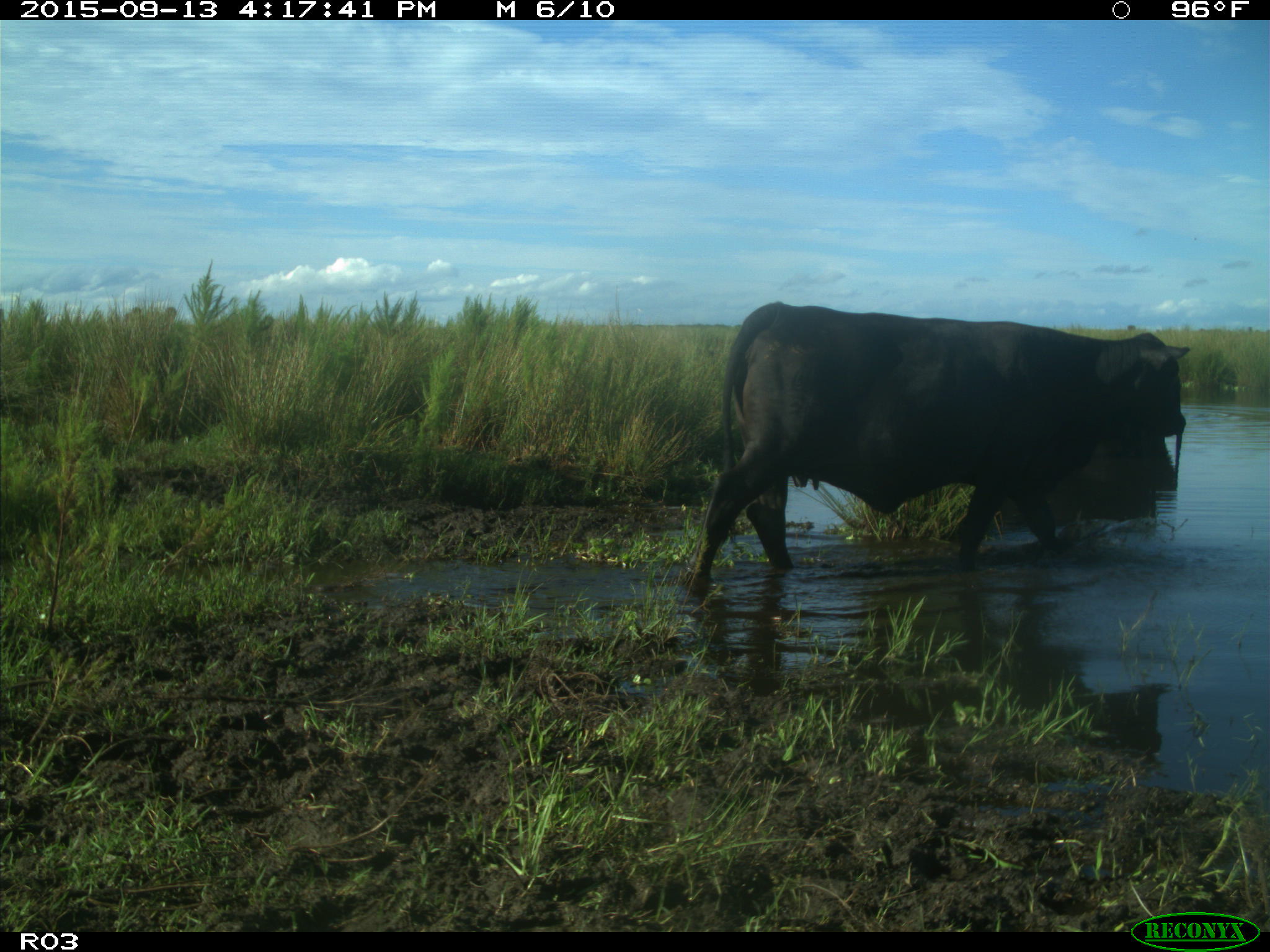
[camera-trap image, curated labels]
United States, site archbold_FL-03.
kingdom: Animalia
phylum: Chordata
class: Mammalia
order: Artiodactyla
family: Bovidae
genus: Bos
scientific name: Bos taurus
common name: domestic cow